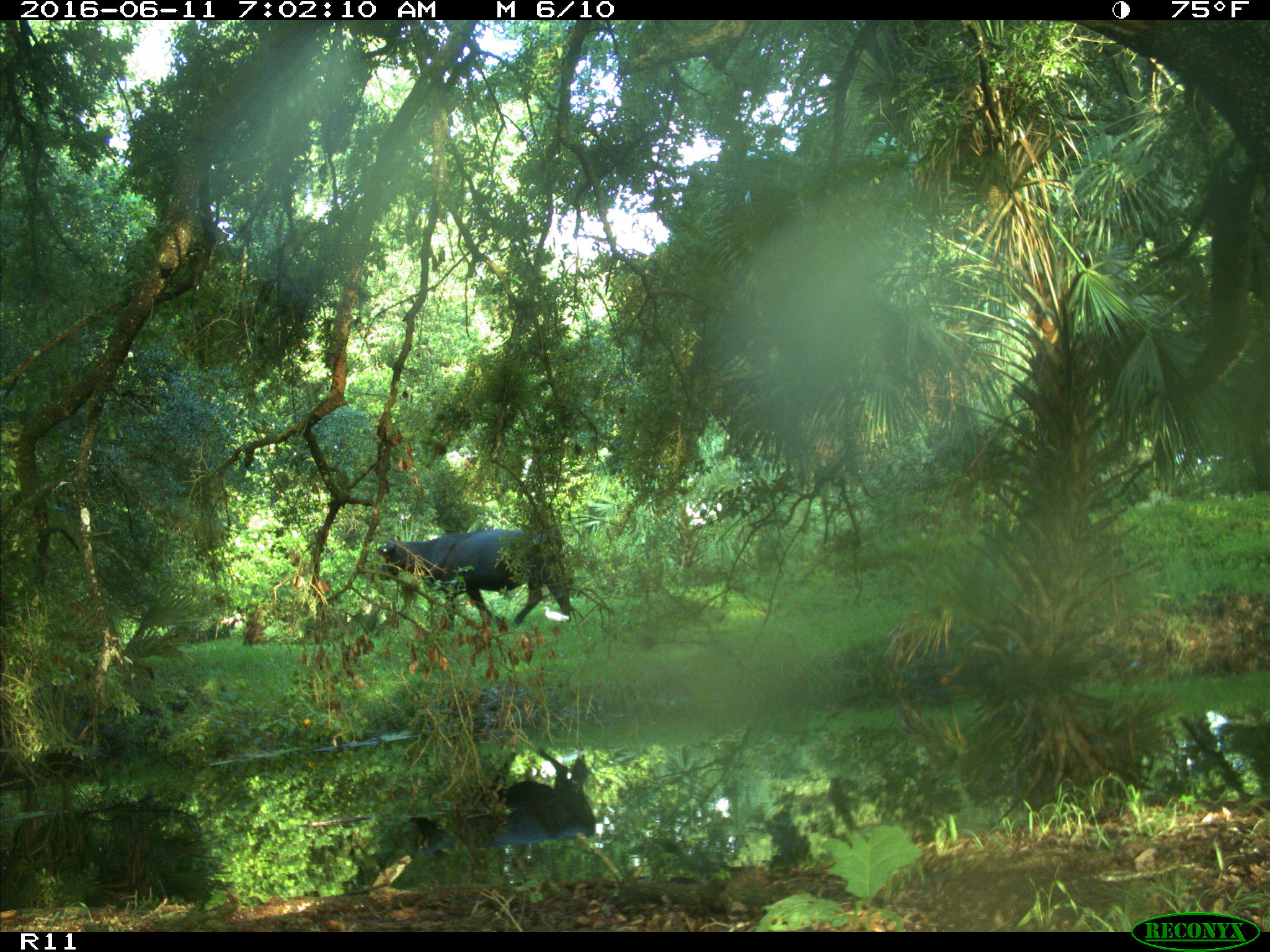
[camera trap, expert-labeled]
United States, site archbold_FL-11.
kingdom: Animalia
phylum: Chordata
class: Mammalia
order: Artiodactyla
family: Bovidae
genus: Bos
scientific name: Bos taurus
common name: domestic cow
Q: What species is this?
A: Bos taurus (domestic cow).